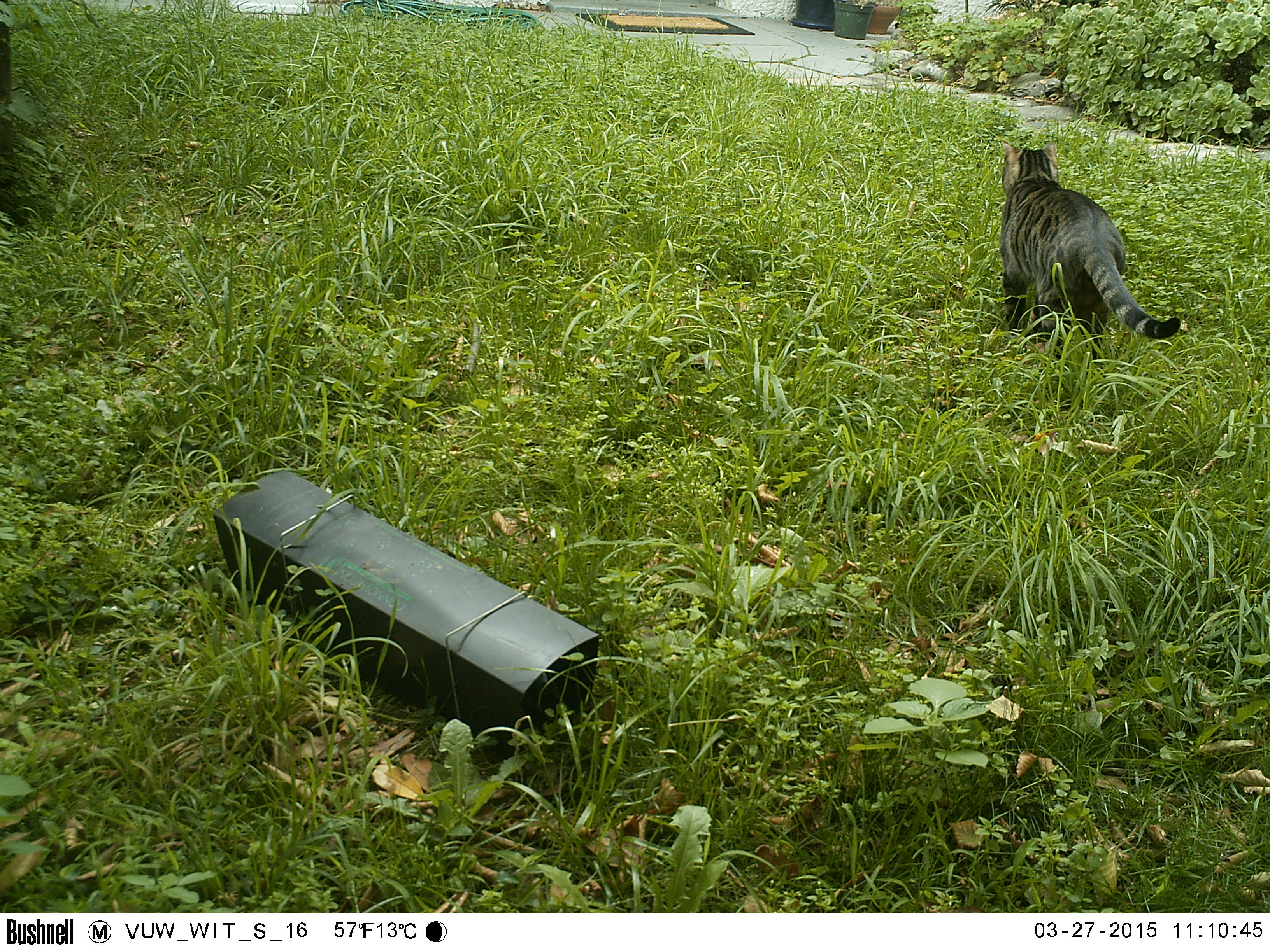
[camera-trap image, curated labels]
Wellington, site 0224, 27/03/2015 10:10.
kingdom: Animalia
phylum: Chordata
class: Mammalia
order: Carnivora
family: Felidae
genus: Felis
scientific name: Felis catus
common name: cat